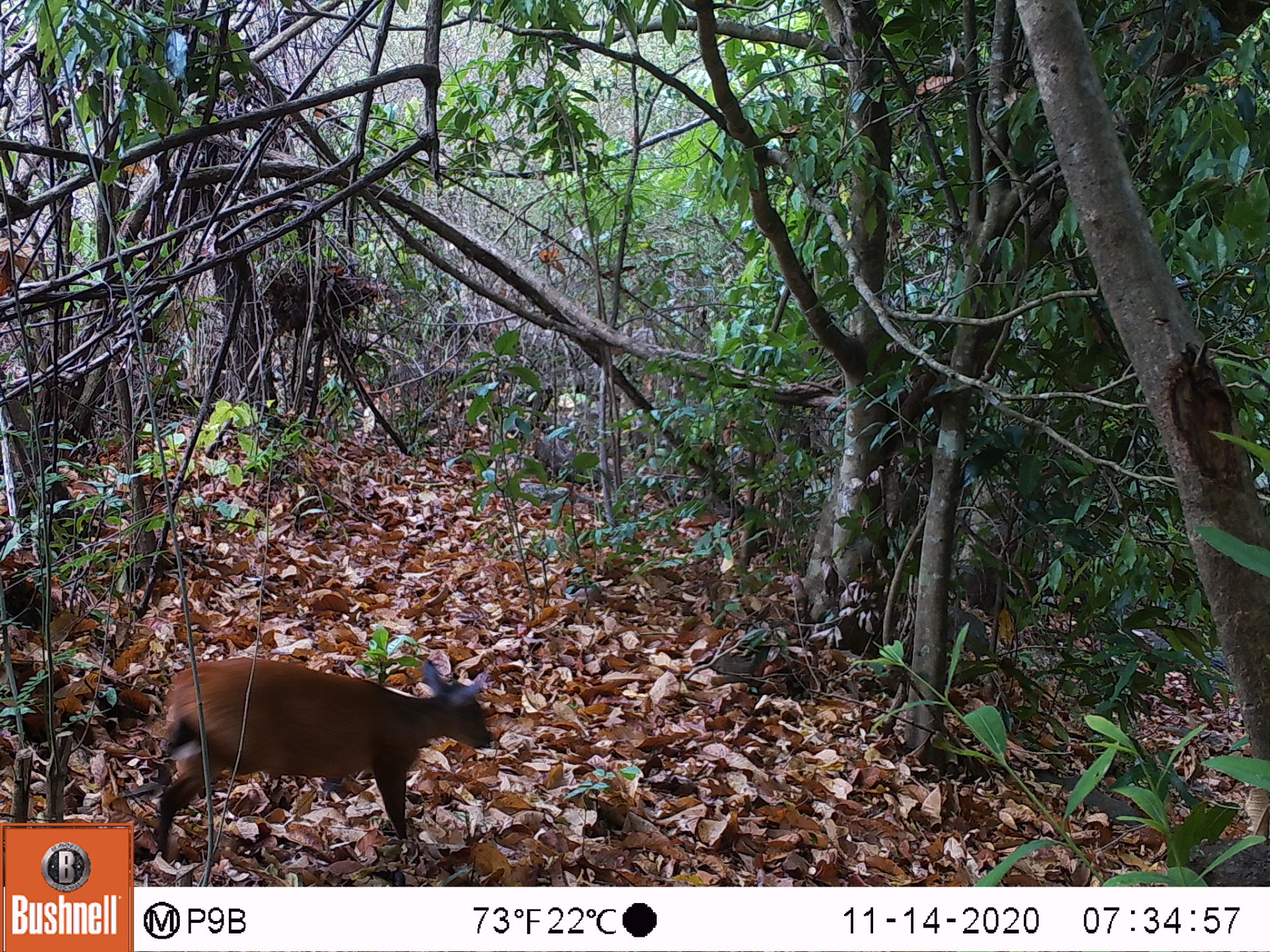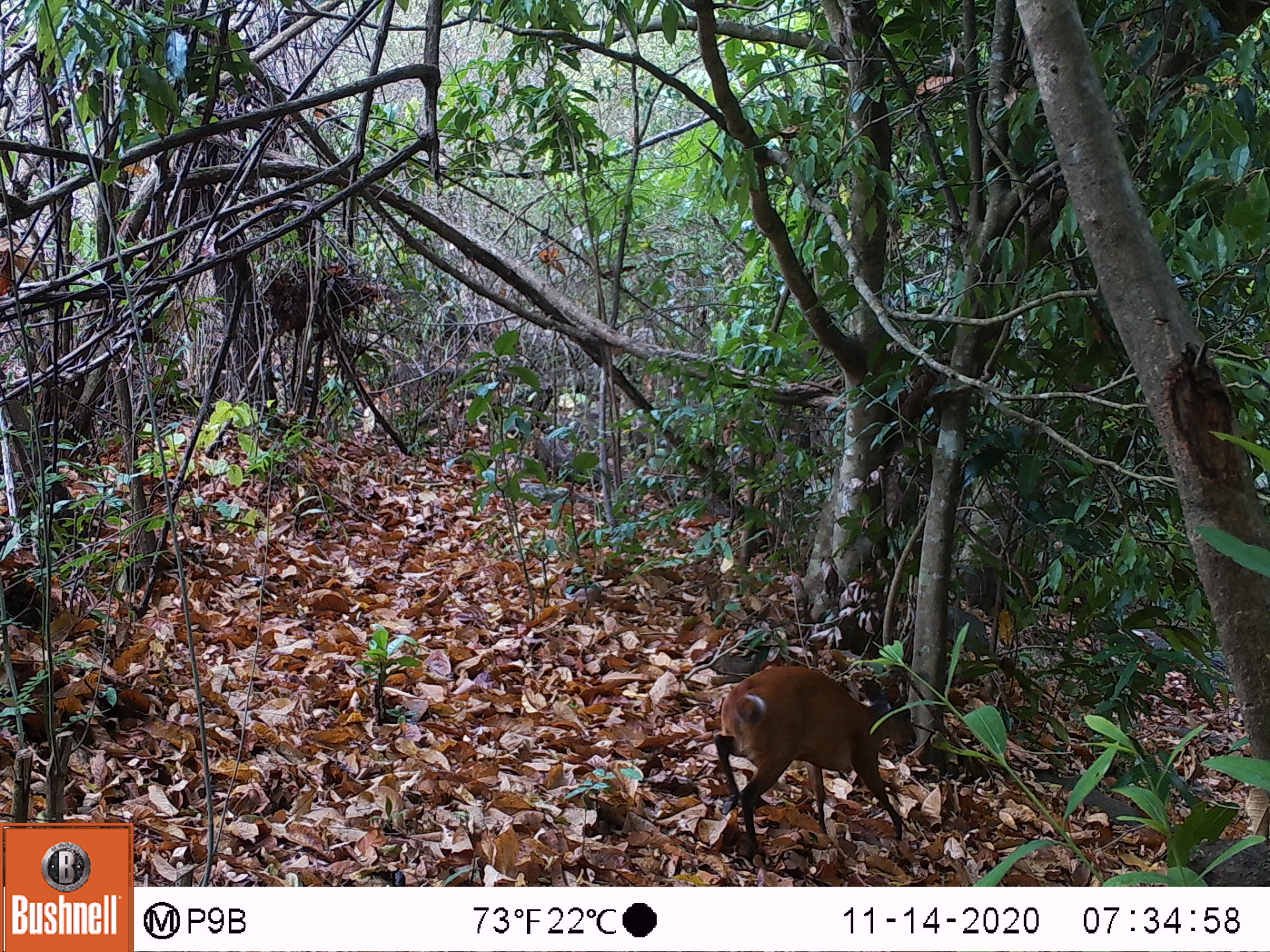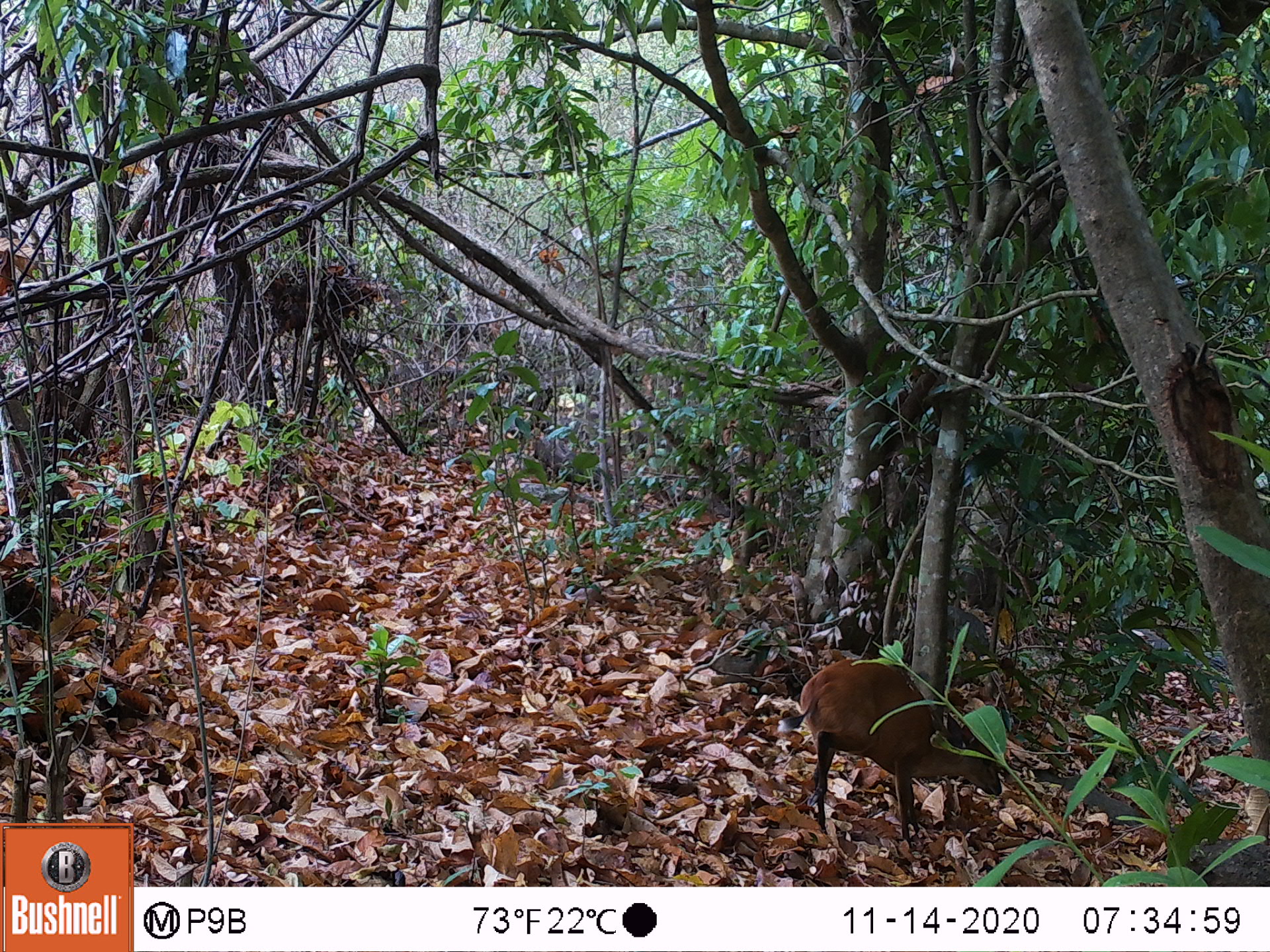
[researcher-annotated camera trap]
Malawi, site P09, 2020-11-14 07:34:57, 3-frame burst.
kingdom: Animalia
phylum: Chordata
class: Mammalia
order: Artiodactyla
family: Bovidae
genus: Cephalophorus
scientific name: Cephalophorus natalensis natalensis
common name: red duiker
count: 1